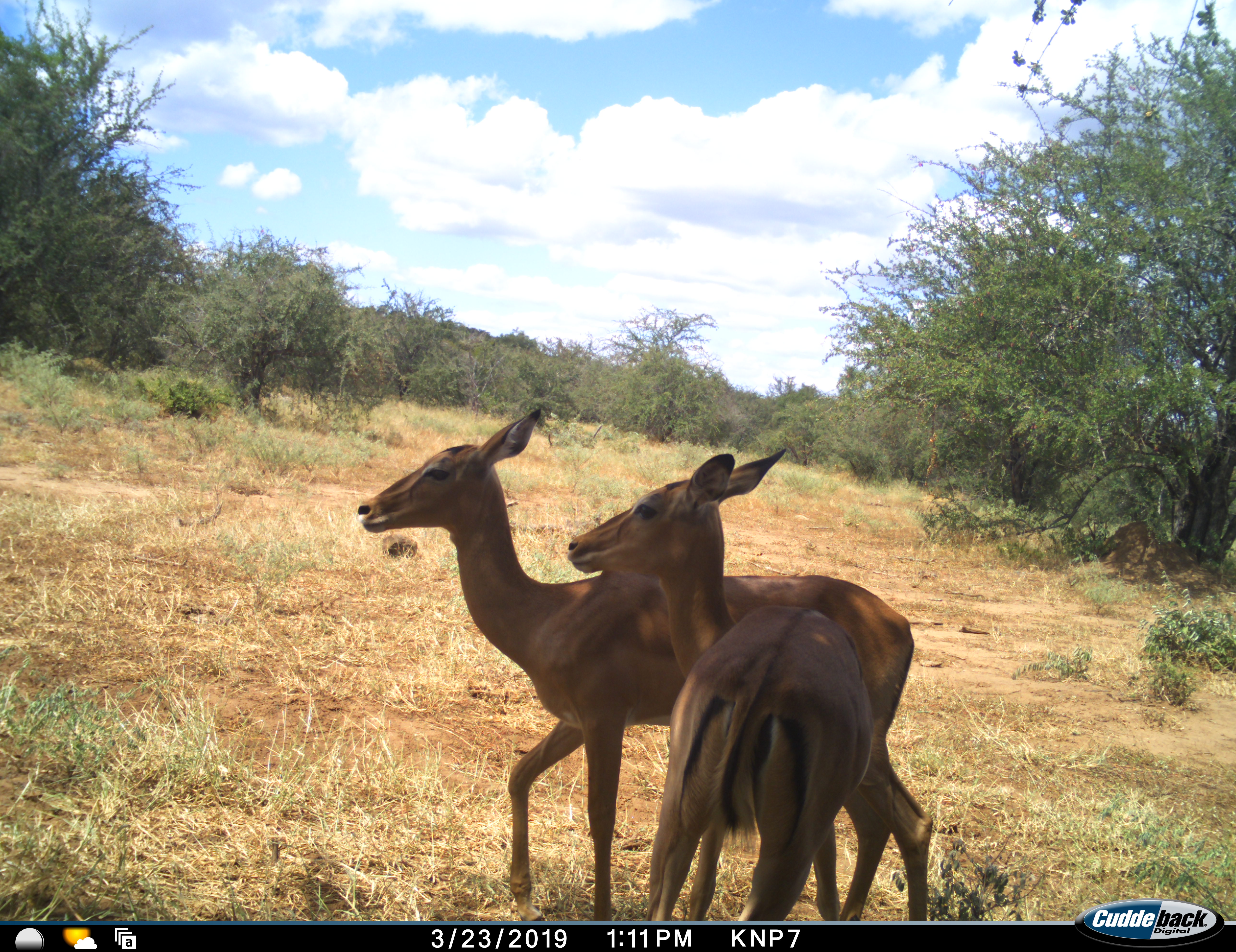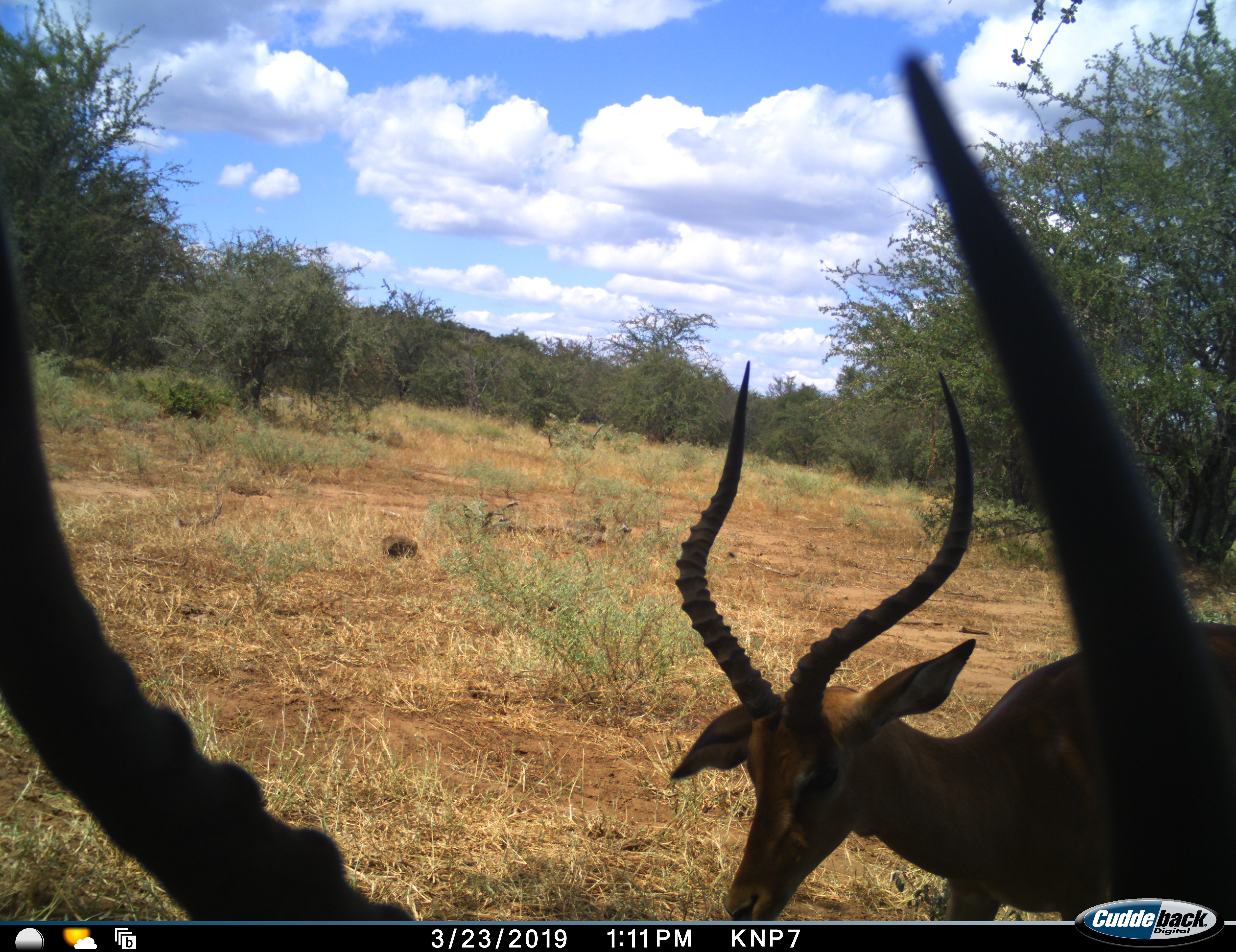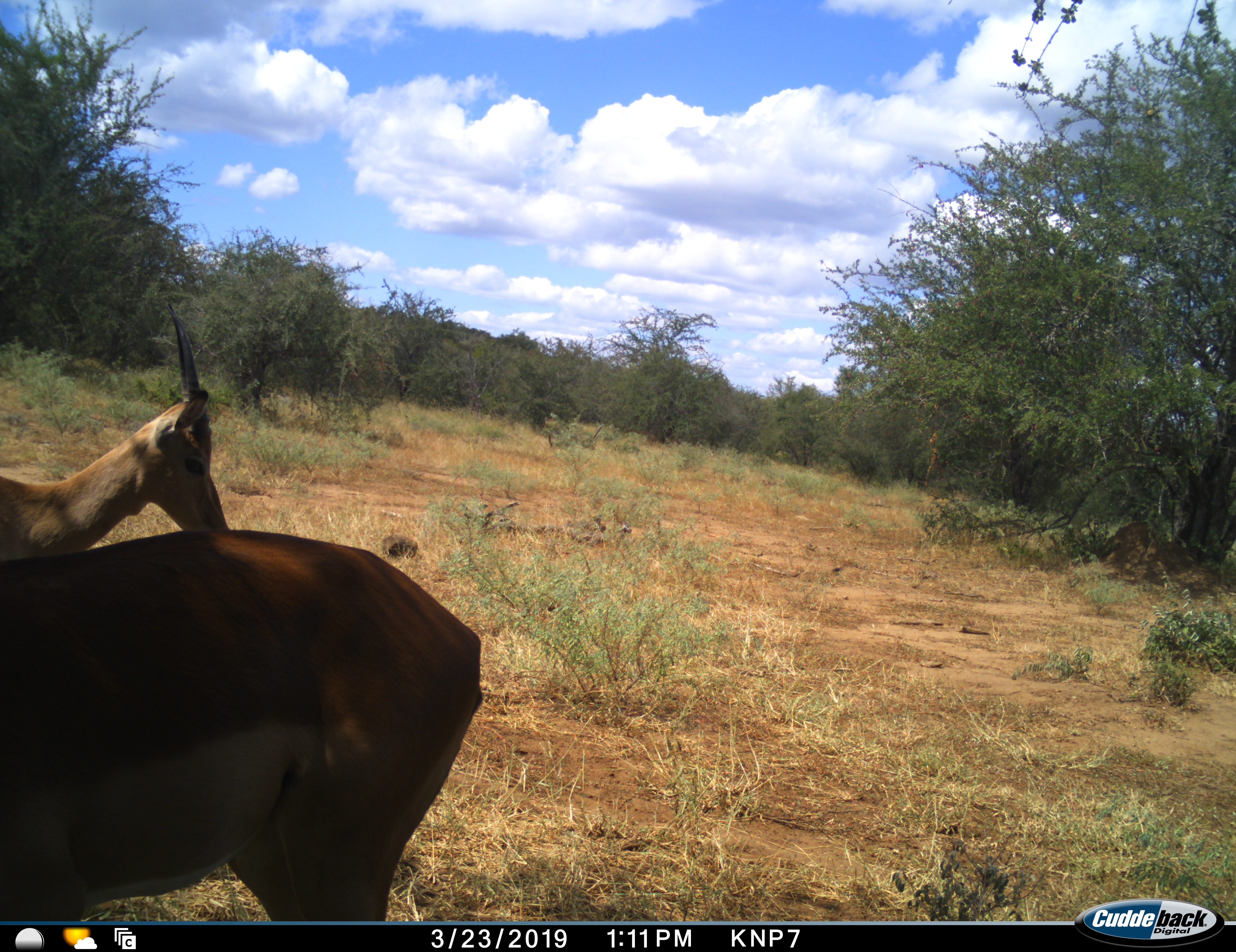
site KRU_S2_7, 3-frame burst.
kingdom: Animalia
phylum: Chordata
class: Mammalia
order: Artiodactyla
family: Bovidae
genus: Aepyceros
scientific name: Aepyceros melampus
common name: impala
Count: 4.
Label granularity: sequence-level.